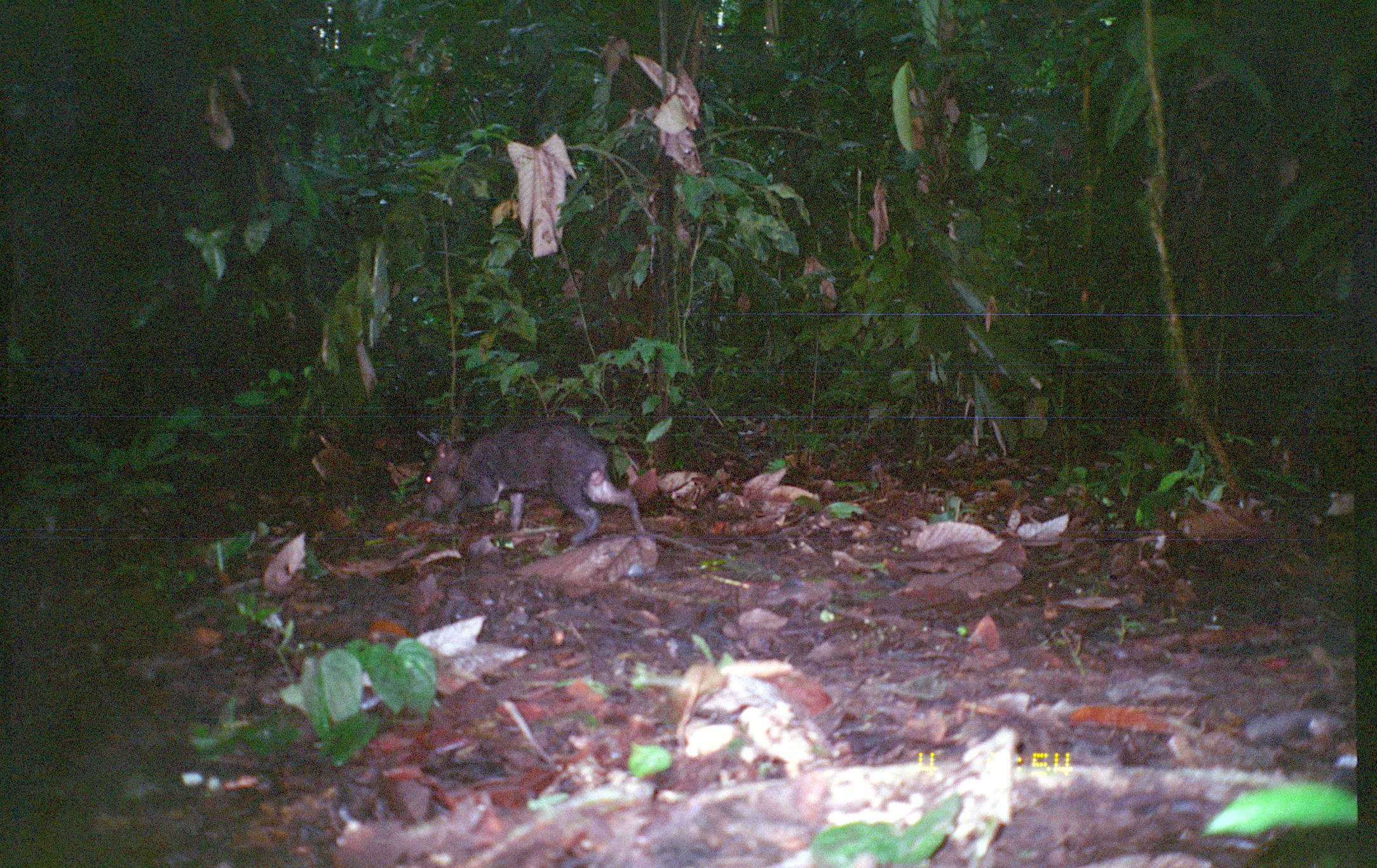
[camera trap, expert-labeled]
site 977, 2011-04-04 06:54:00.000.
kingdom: Animalia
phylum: Chordata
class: Mammalia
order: Artiodactyla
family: Tayassuidae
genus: Pecari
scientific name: Pecari tajacu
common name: collared peccary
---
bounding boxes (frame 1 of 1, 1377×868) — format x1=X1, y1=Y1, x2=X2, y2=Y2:
pecari tajacu: x1=428, y1=420, x2=646, y2=547